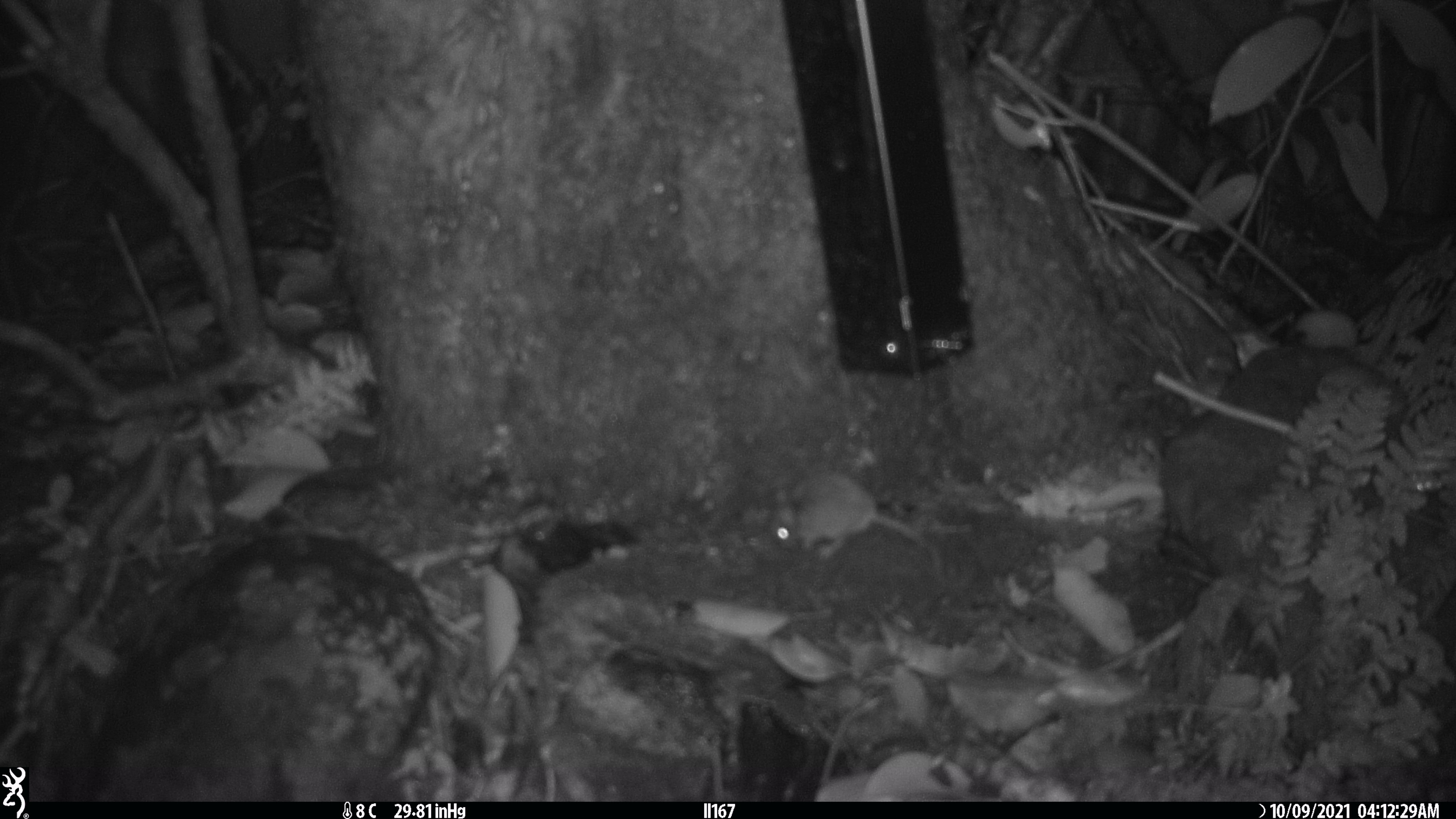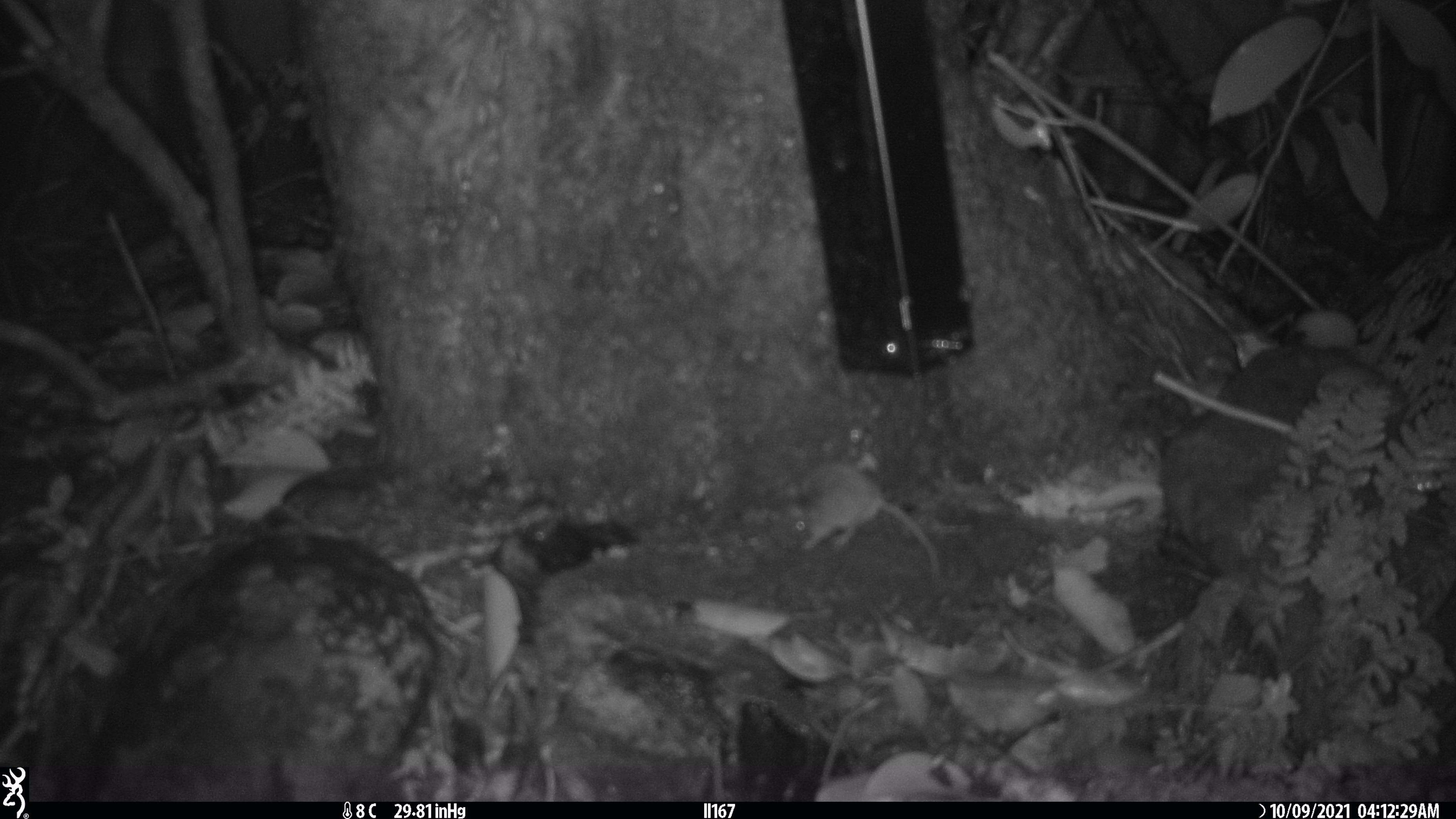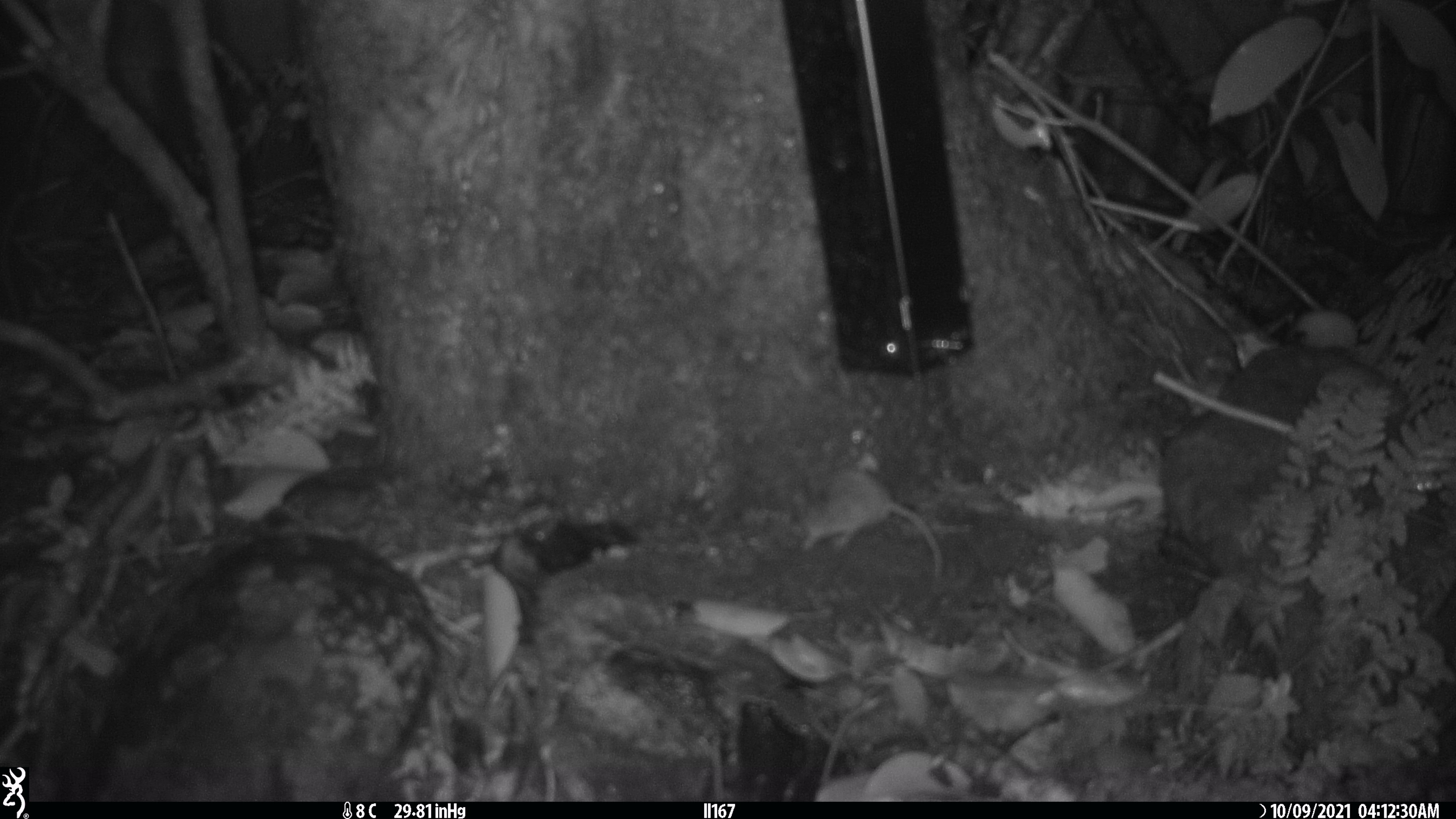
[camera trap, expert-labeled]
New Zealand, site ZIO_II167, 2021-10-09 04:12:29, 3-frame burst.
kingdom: Animalia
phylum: Chordata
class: Mammalia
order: Rodentia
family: Muridae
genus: Mus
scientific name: Mus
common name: mouse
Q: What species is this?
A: Mouse (Mus).